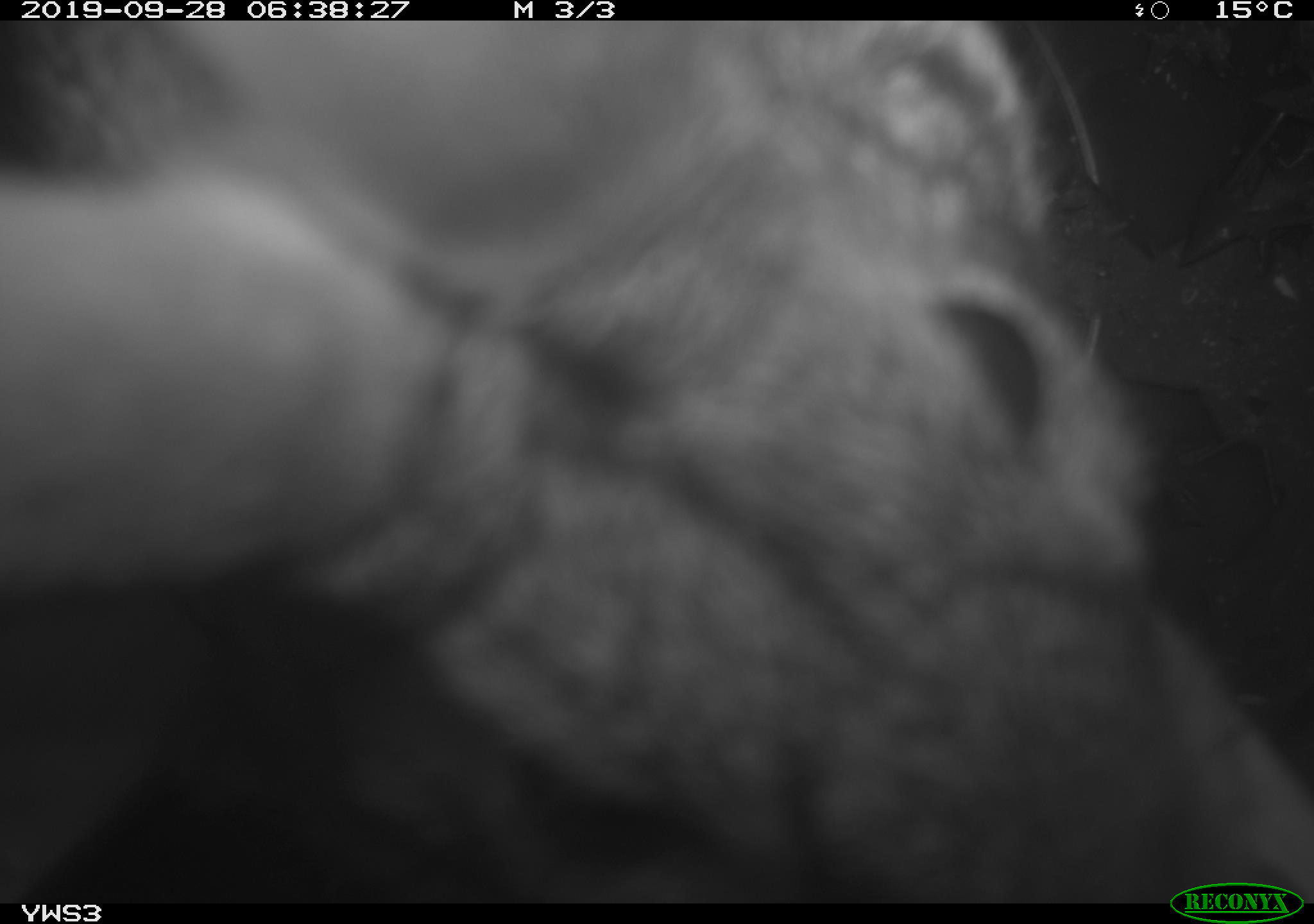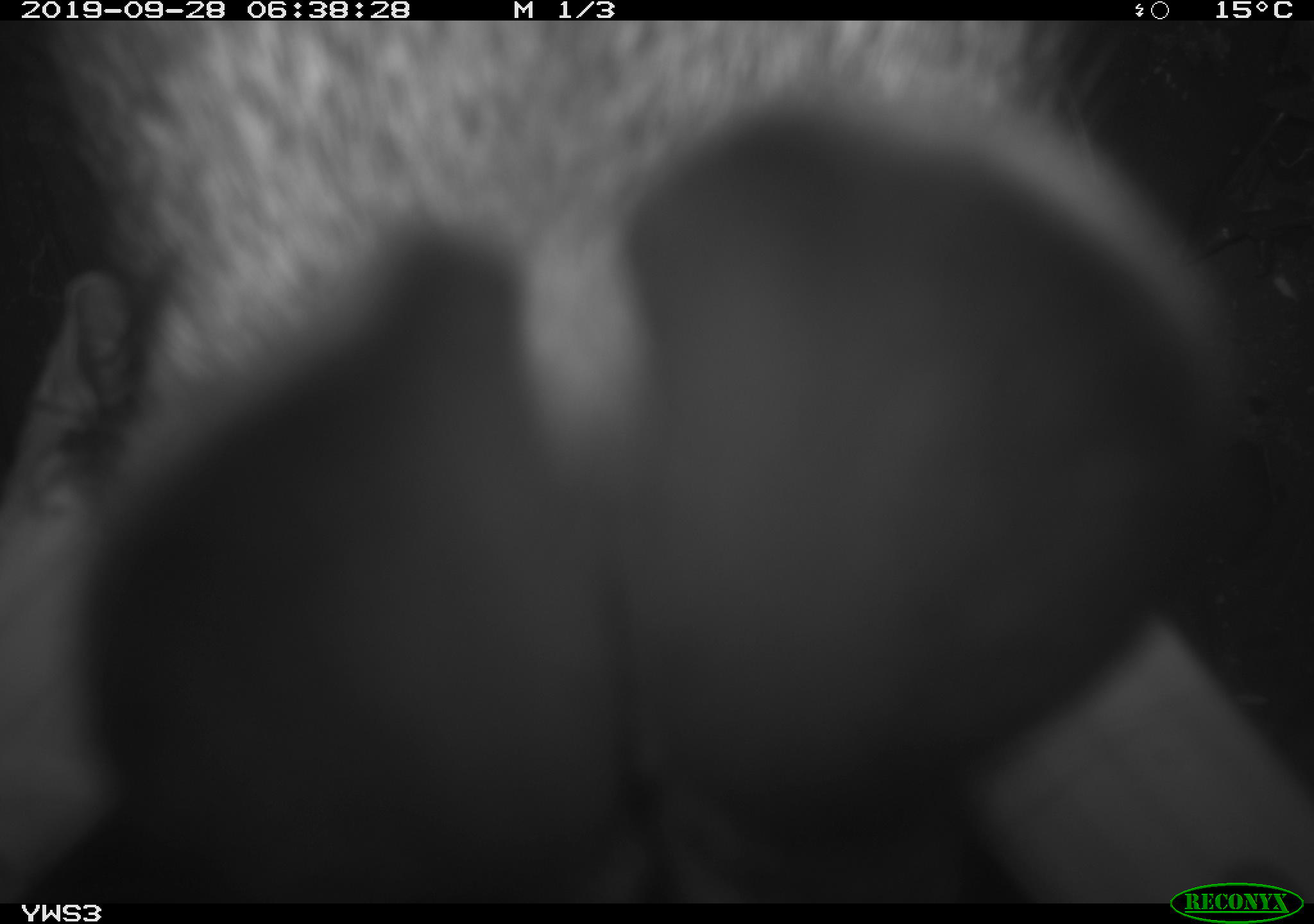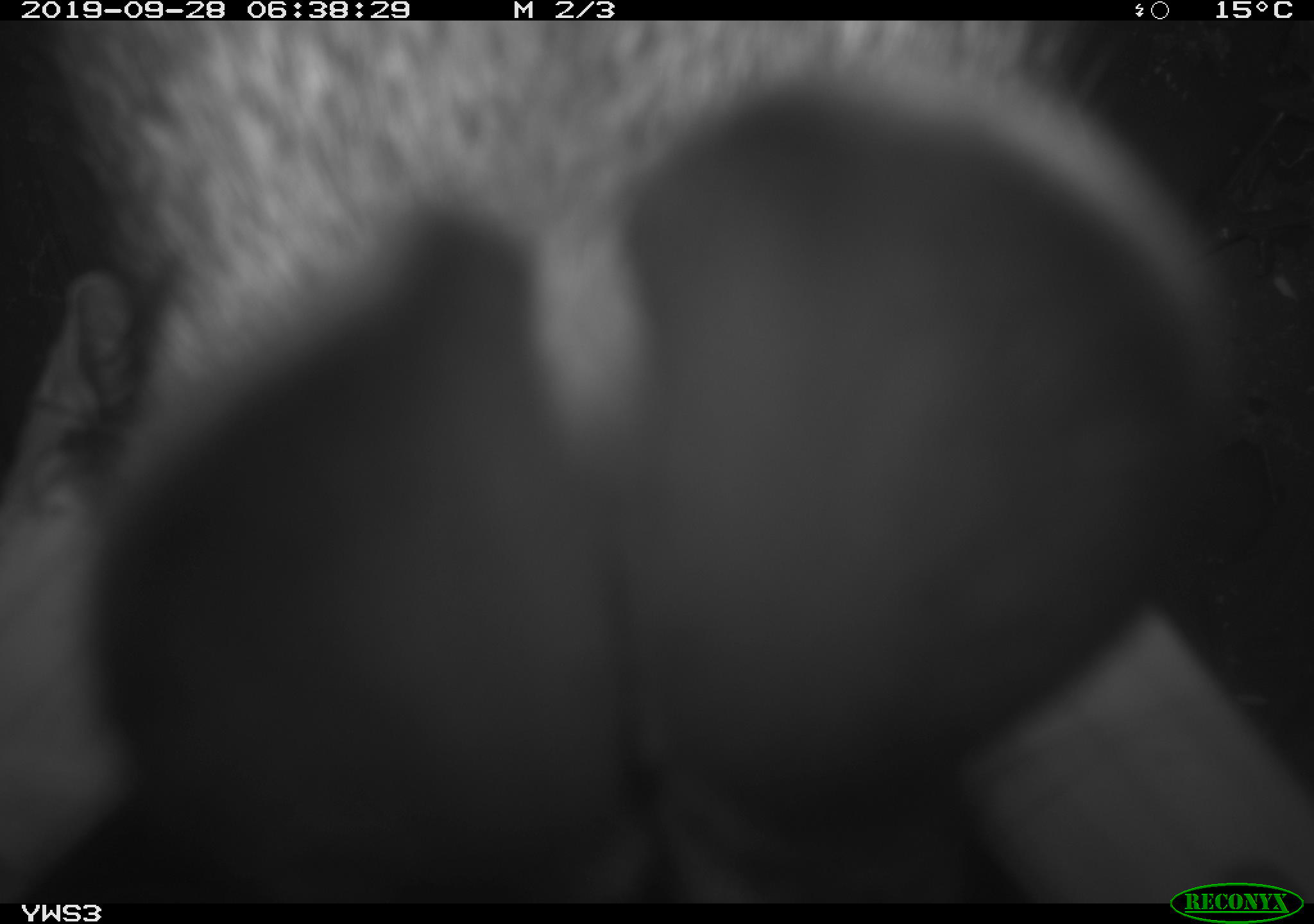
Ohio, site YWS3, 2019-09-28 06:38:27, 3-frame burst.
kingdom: Animalia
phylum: Chordata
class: Mammalia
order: Lagomorpha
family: Leporidae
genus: Sylvilagus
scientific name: Sylvilagus floridanus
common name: eastern cottontail